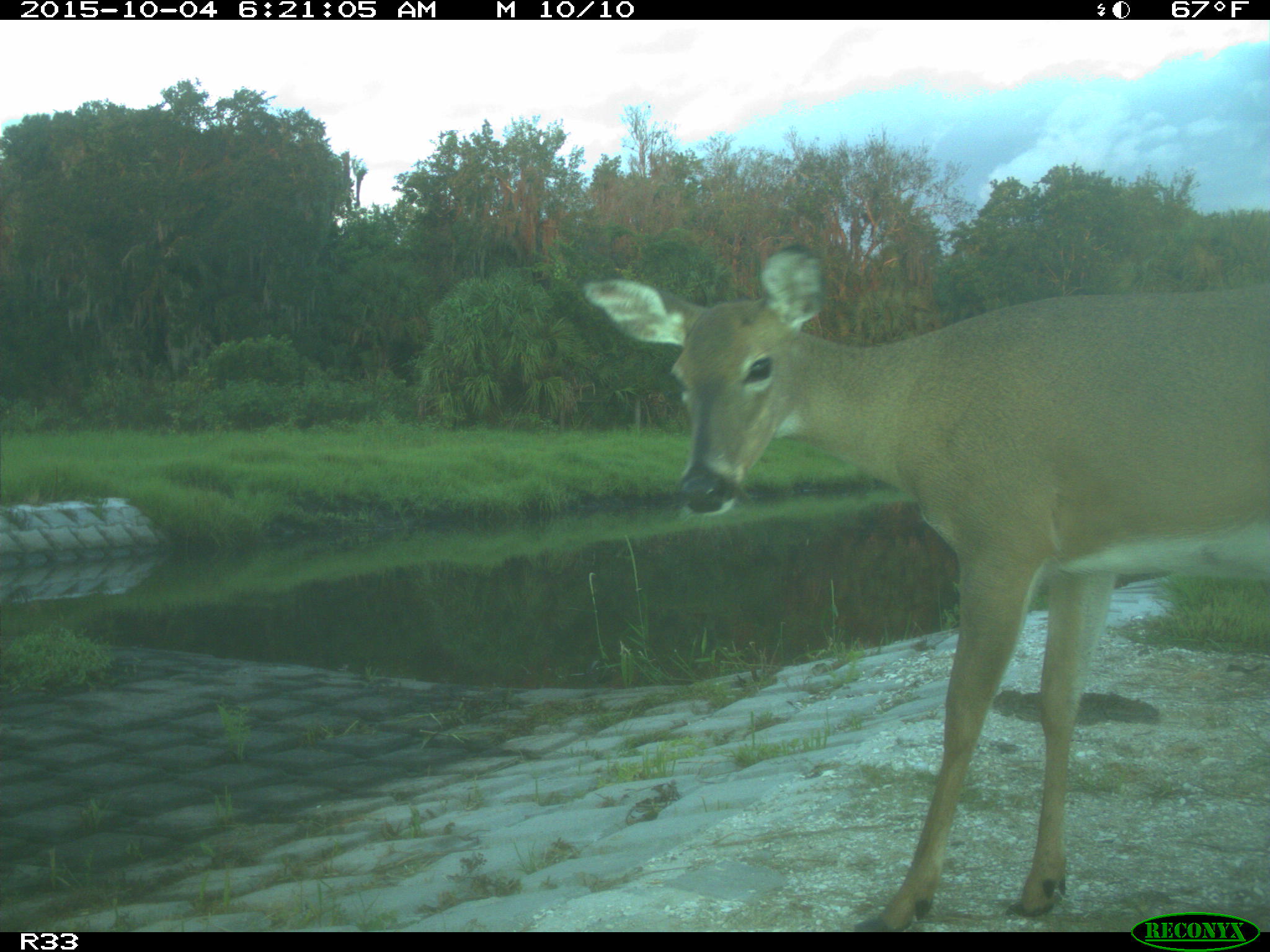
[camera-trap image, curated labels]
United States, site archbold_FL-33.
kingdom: Animalia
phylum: Chordata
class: Mammalia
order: Artiodactyla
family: Cervidae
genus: Odocoileus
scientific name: Odocoileus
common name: deer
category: unidentified deer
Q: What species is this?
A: Unidentified deer (deer) (Odocoileus).